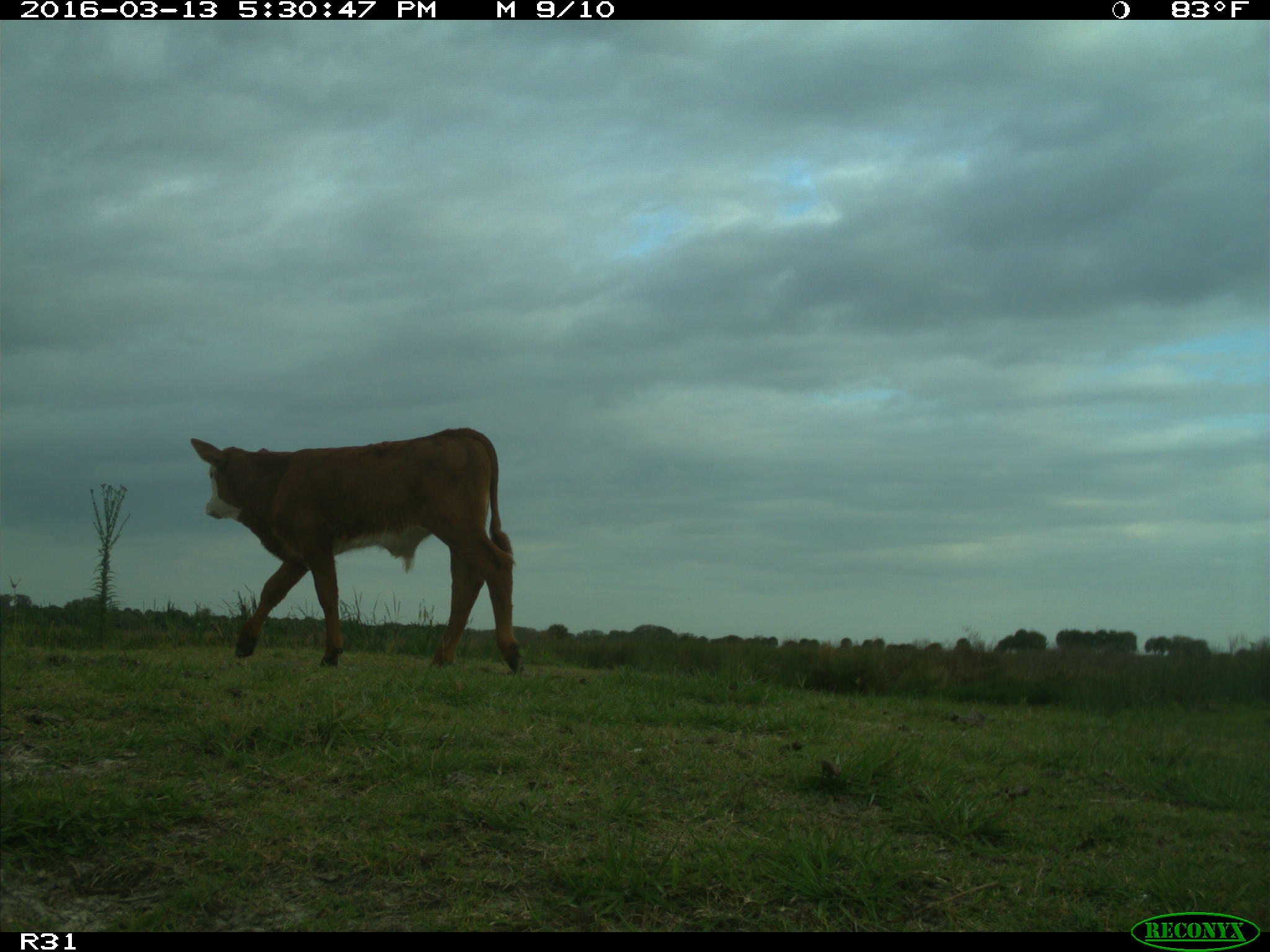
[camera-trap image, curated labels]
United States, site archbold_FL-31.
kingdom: Animalia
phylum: Chordata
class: Mammalia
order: Artiodactyla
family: Bovidae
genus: Bos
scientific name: Bos taurus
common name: domestic cow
Bos taurus (domestic cow).